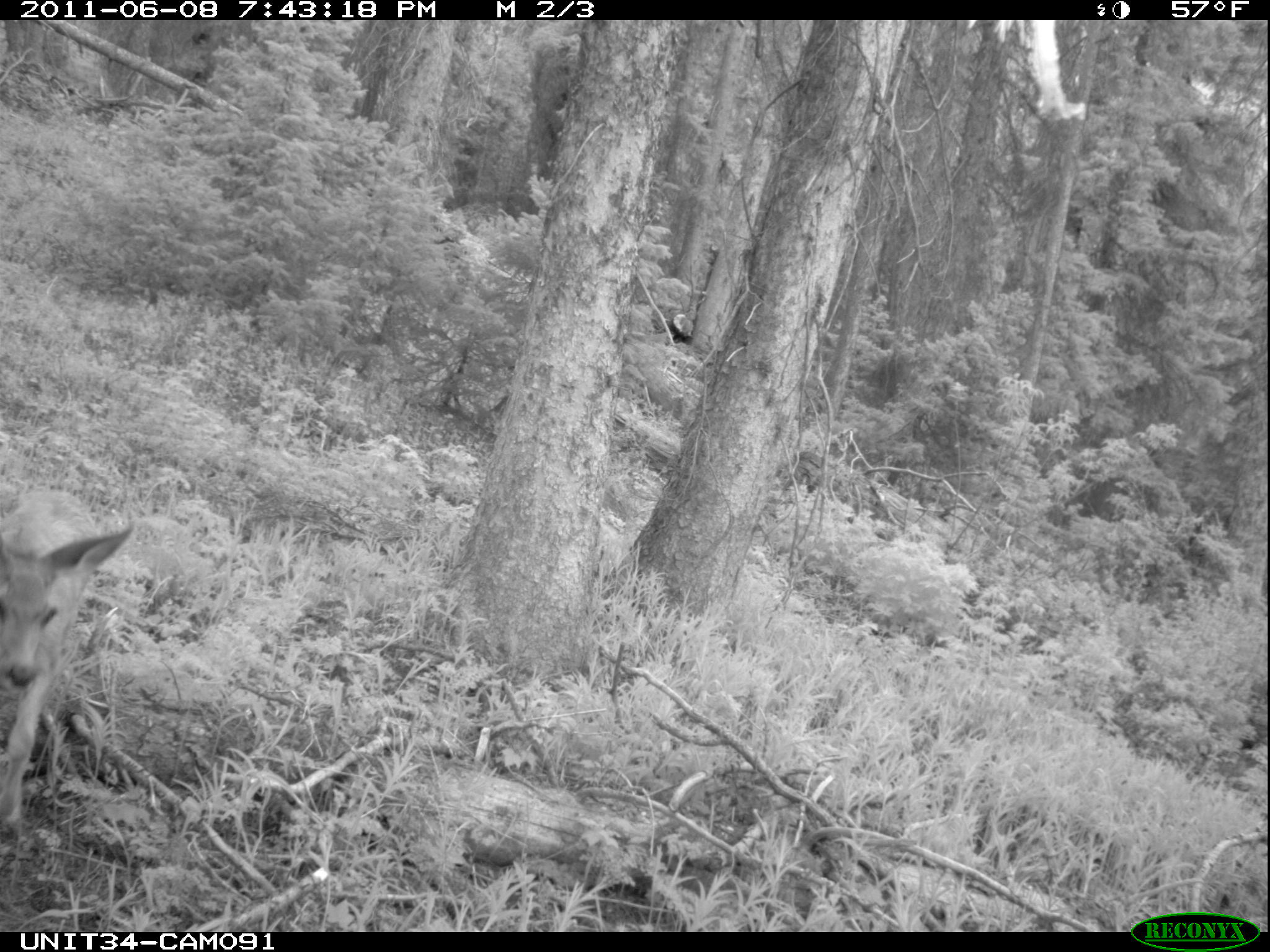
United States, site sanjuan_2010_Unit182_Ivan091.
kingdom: Animalia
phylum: Chordata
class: Mammalia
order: Artiodactyla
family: Cervidae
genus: Odocoileus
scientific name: Odocoileus hemionus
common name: mule deer